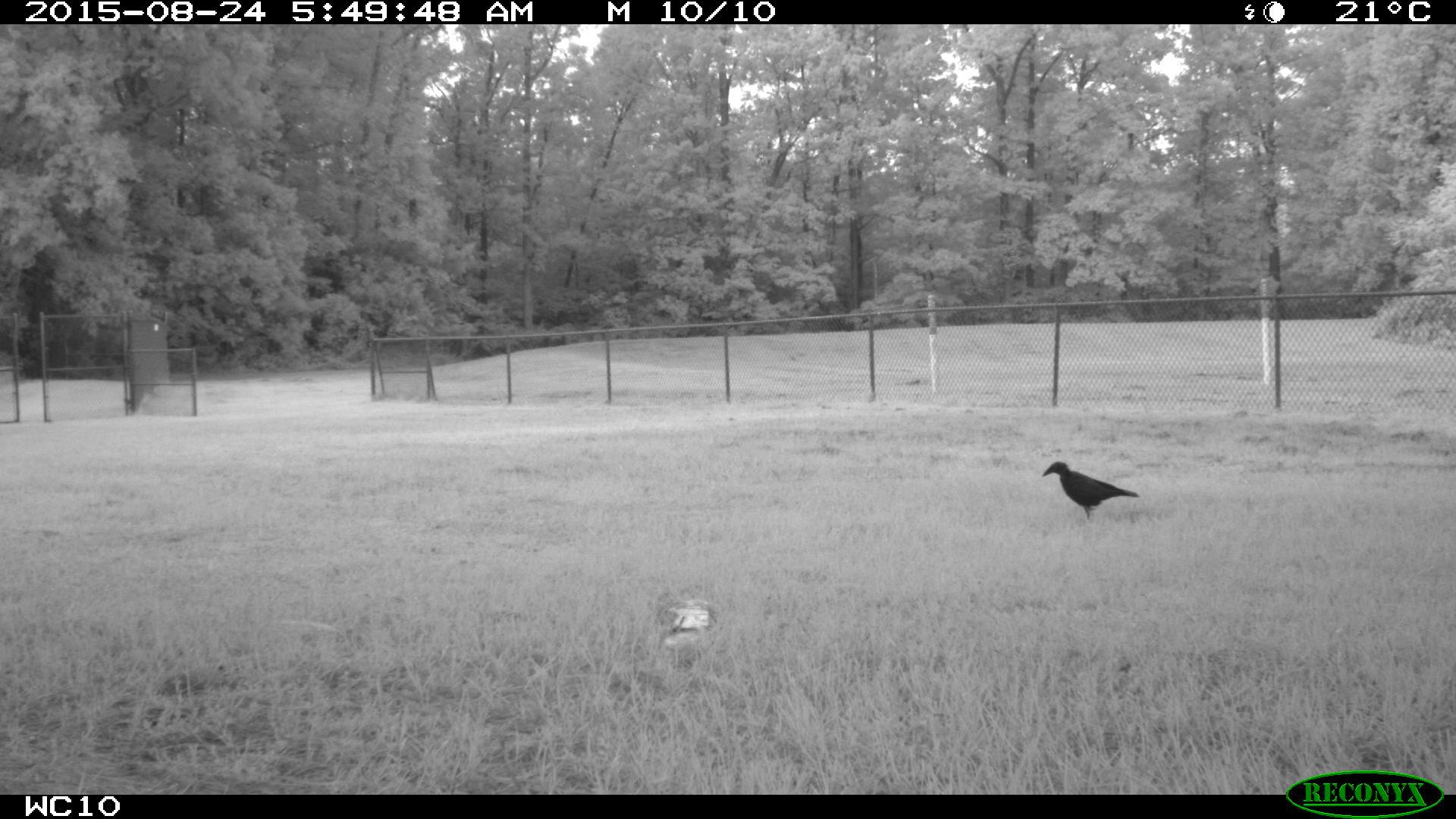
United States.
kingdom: Animalia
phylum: Chordata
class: Aves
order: Passeriformes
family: Corvidae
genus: Corvus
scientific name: Corvus brachyrhynchos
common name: american crow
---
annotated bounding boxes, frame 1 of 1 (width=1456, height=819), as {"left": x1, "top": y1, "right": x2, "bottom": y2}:
American Crow: {"left": 1040, "top": 455, "right": 1142, "bottom": 531}